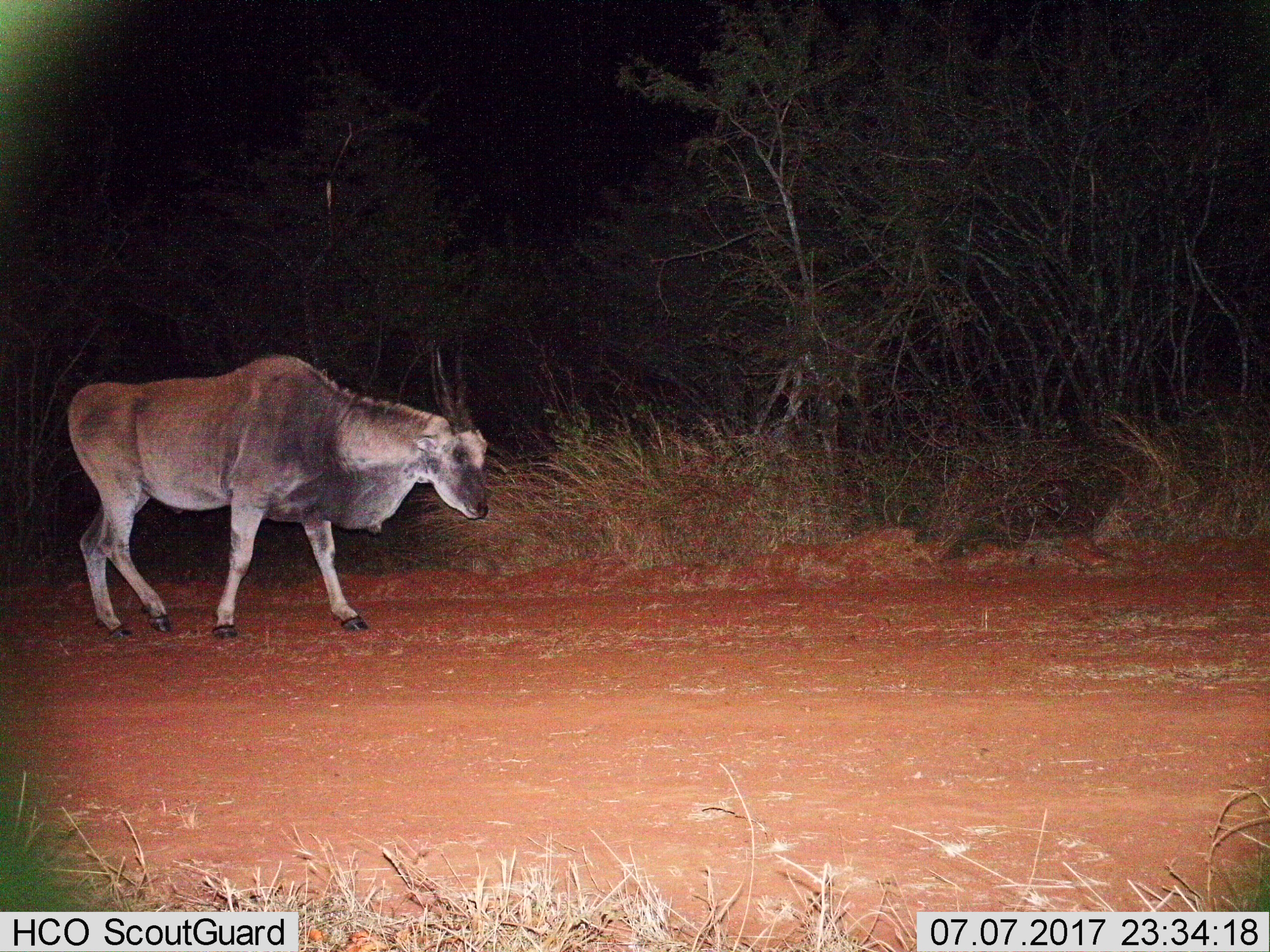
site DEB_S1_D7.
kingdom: Animalia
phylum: Chordata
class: Mammalia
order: Artiodactyla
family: Bovidae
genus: Tragelaphus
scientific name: Tragelaphus oryx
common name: eland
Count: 1.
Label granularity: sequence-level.